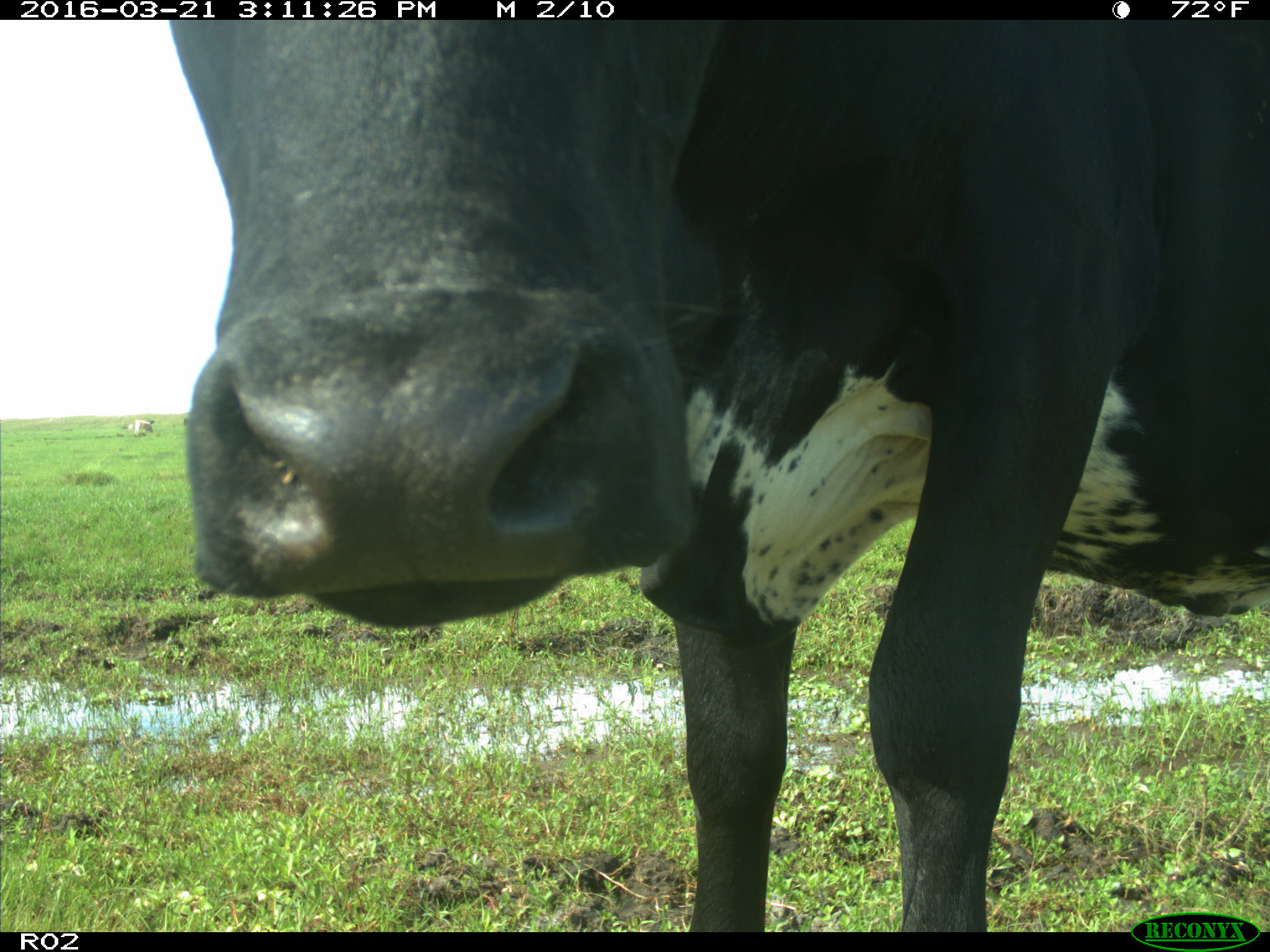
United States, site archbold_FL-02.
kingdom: Animalia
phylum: Chordata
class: Mammalia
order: Artiodactyla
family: Bovidae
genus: Bos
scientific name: Bos taurus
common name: domestic cow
Bos taurus (domestic cow).